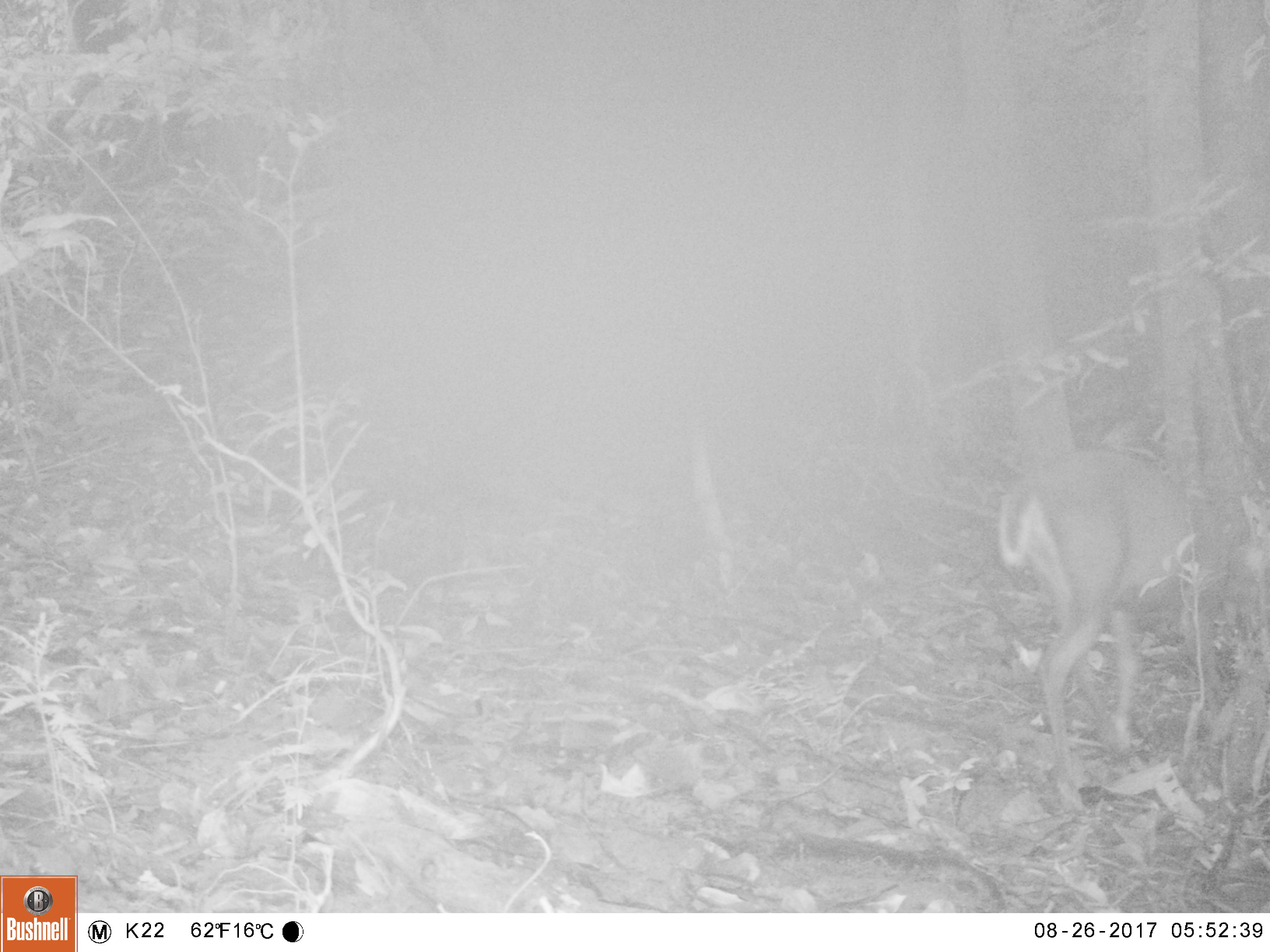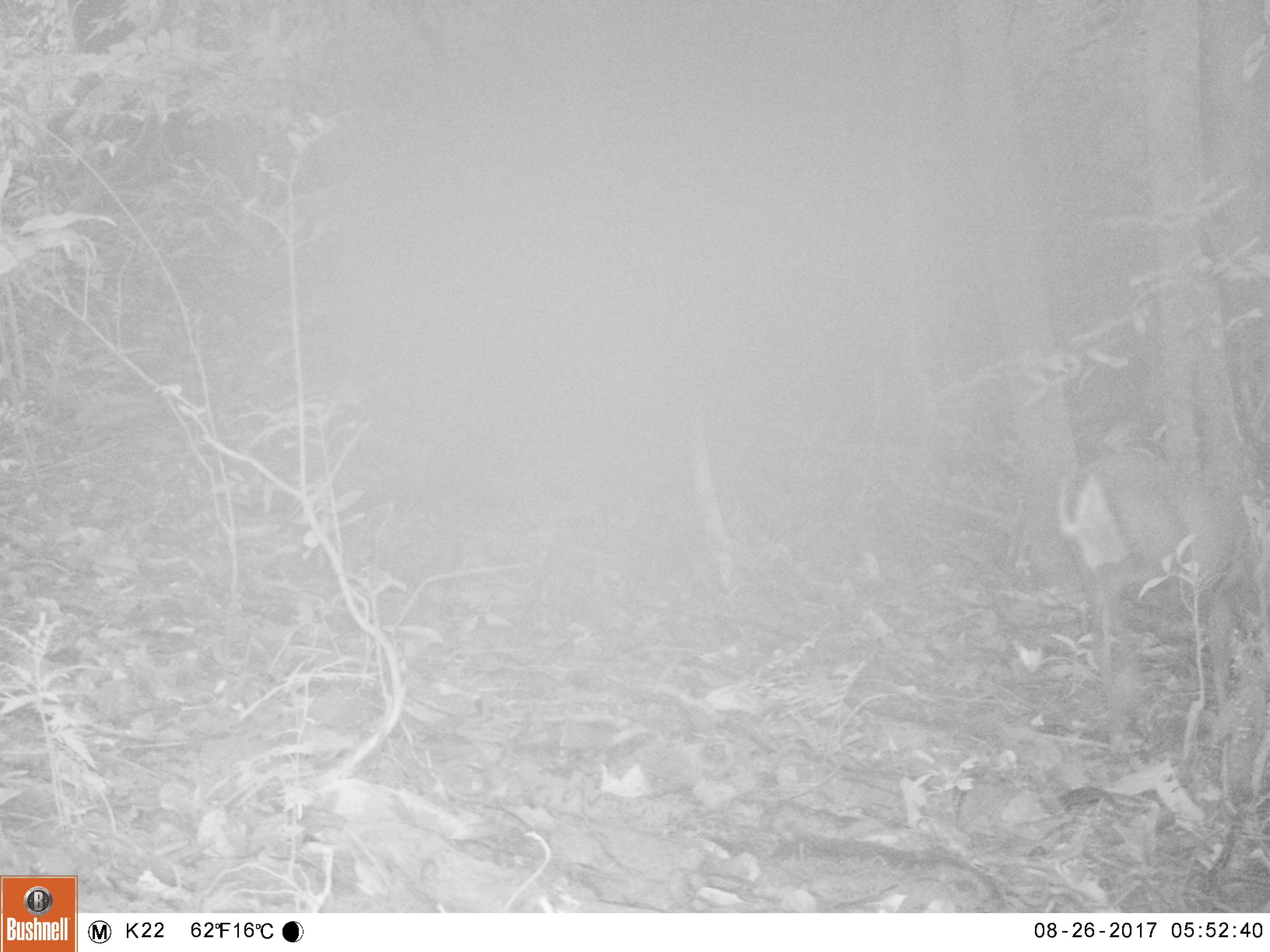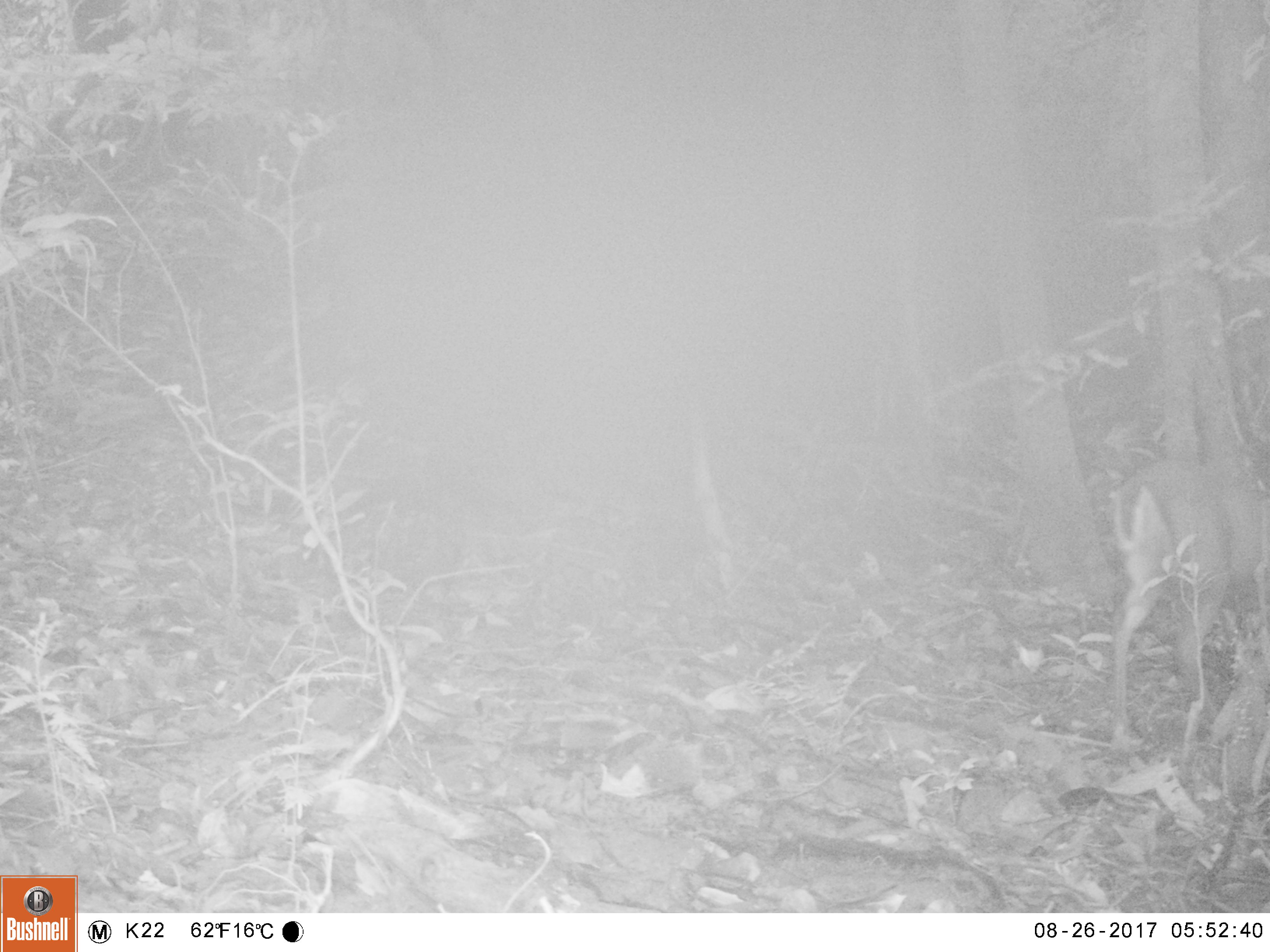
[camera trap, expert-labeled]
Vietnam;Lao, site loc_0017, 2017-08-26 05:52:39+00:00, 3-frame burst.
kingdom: Animalia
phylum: Chordata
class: Mammalia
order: Artiodactyla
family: Cervidae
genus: Muntiacus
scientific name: Muntiacus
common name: muntjacs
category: unidentified muntjac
Unidentified muntjac (muntjacs) (Muntiacus). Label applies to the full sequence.